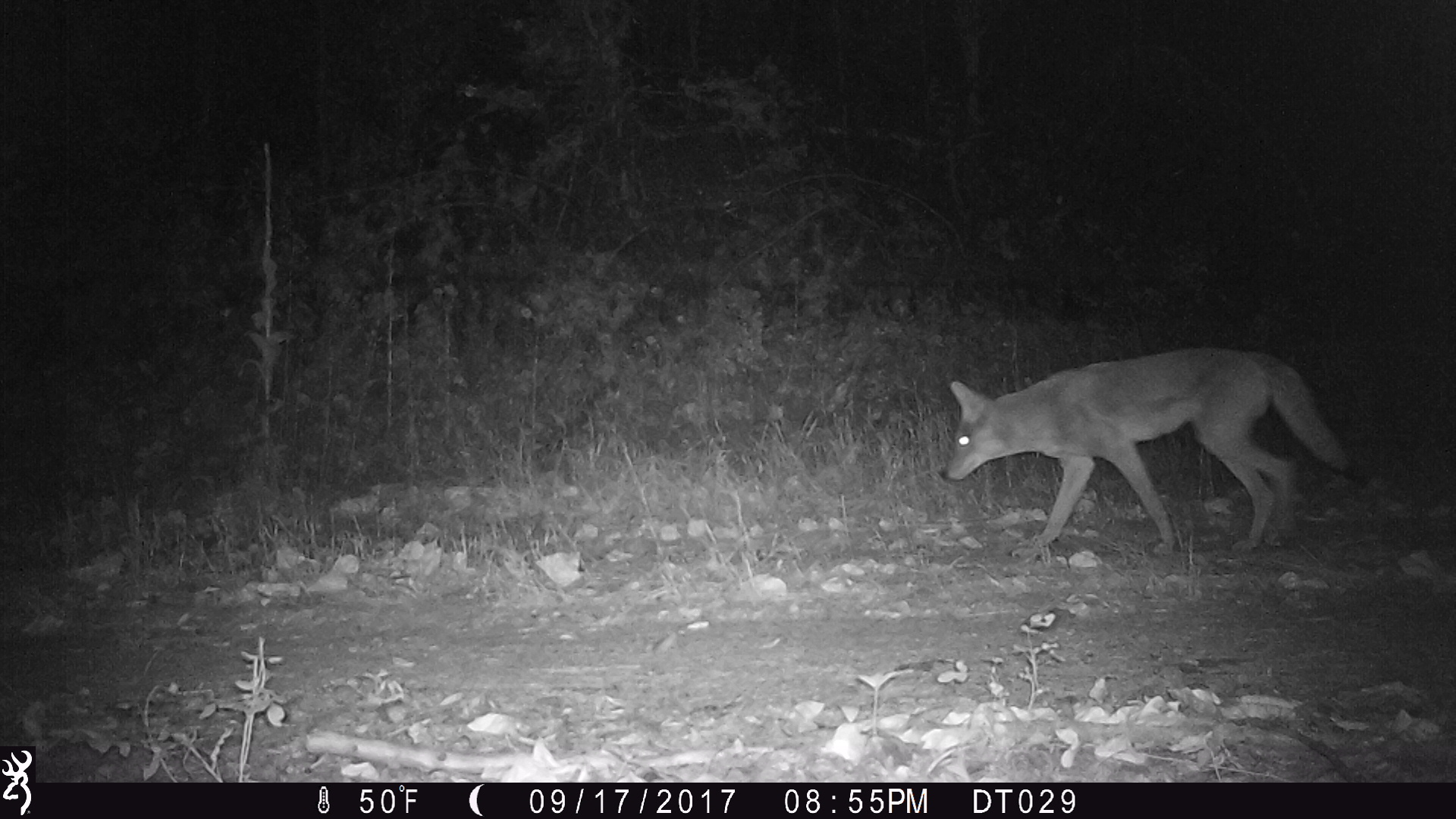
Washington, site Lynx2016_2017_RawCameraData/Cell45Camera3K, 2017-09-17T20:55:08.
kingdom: Animalia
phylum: Chordata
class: Mammalia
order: Carnivora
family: Canidae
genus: Canis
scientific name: Canis latrans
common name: coyote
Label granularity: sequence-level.